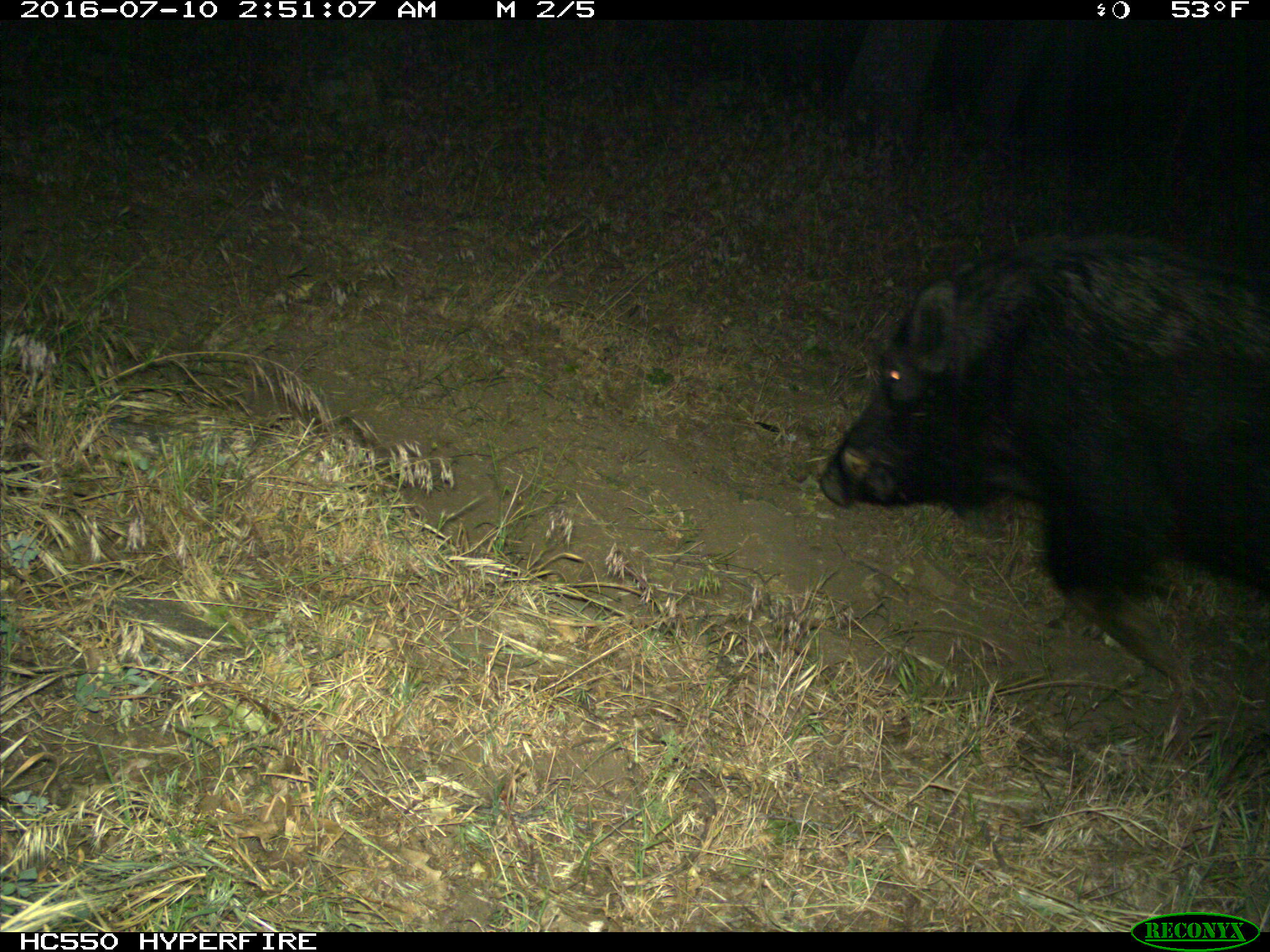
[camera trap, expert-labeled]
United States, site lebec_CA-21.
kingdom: Animalia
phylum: Chordata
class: Mammalia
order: Artiodactyla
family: Suidae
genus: Sus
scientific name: Sus scrofa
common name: wild boar